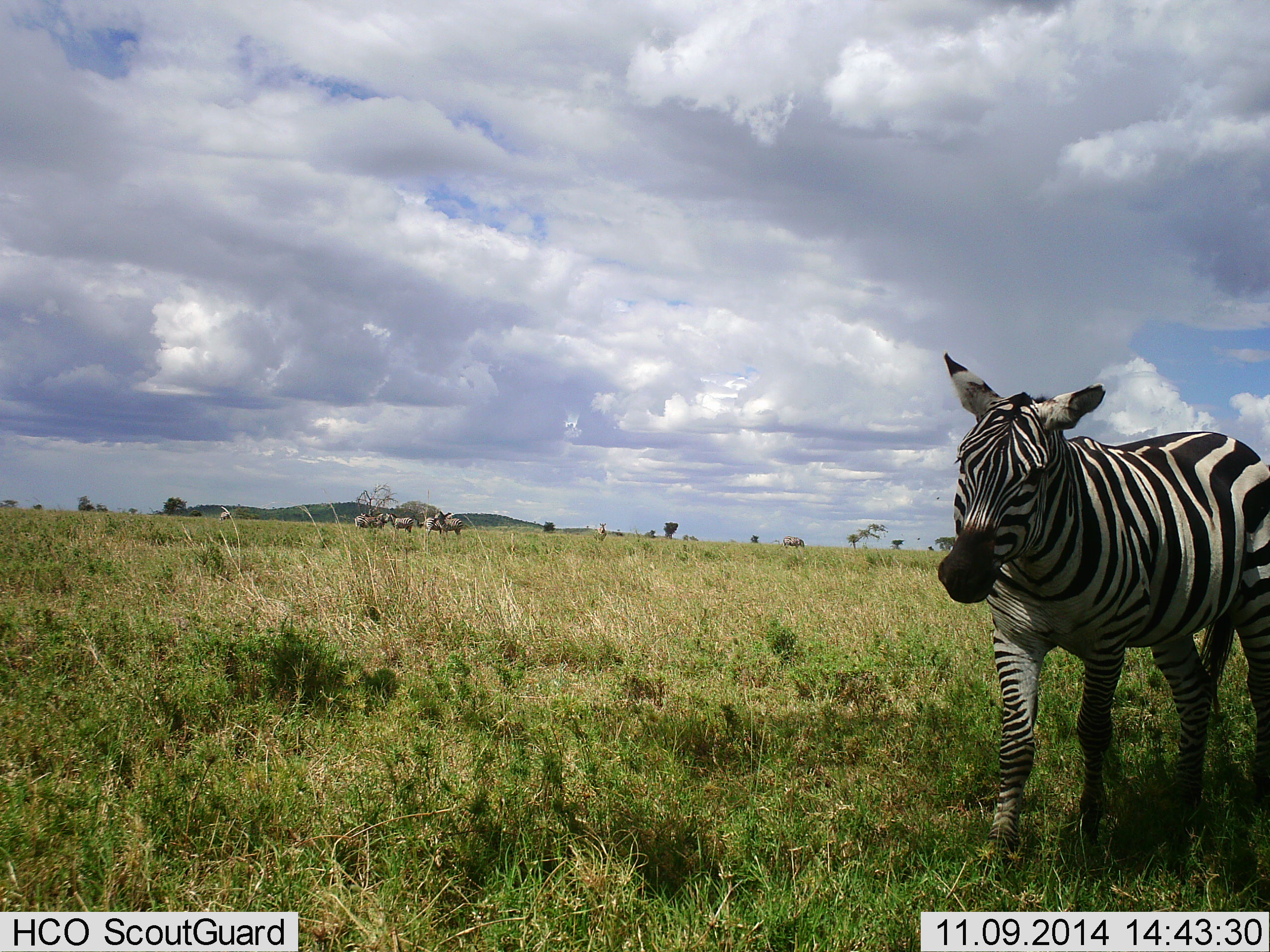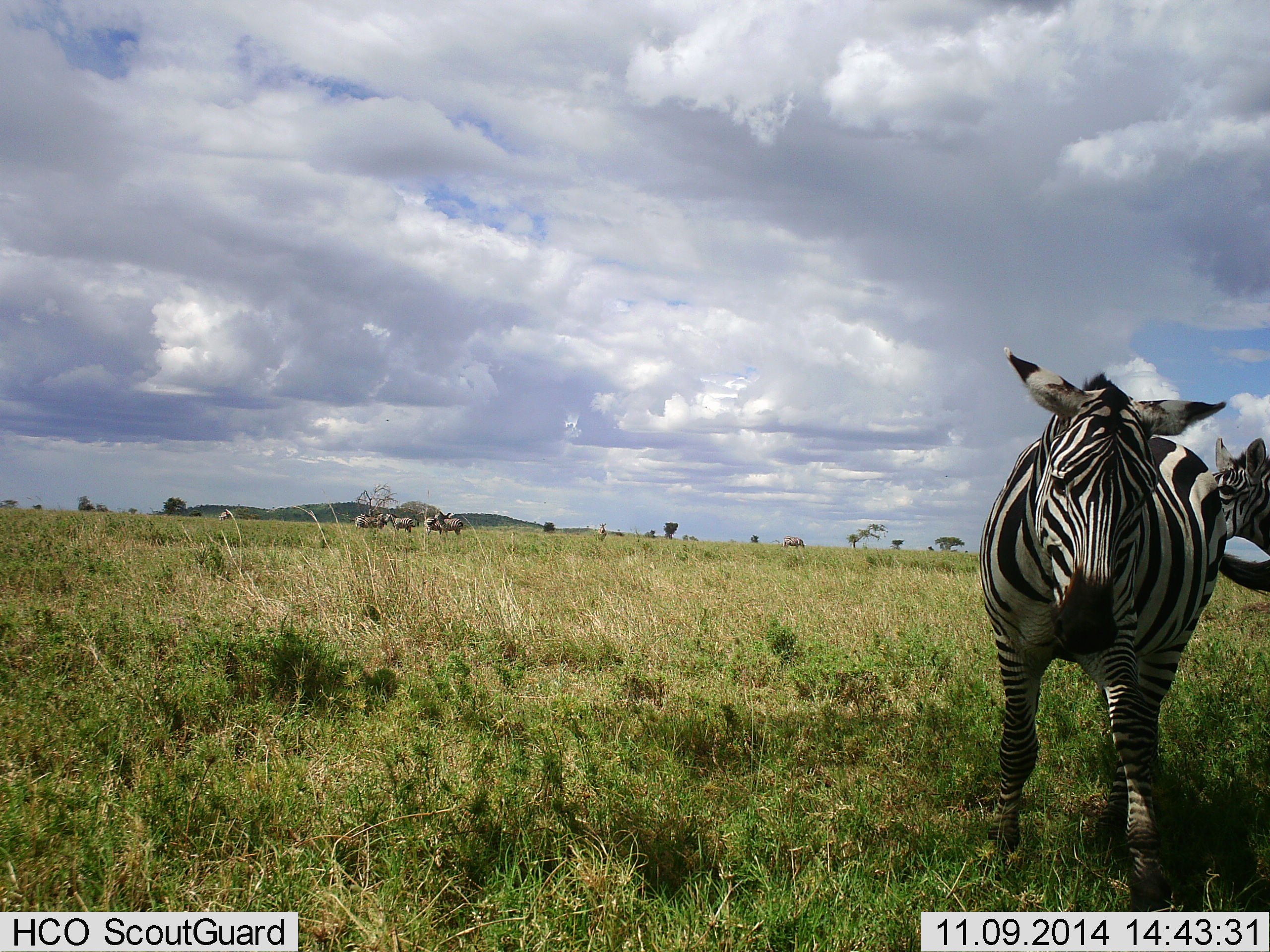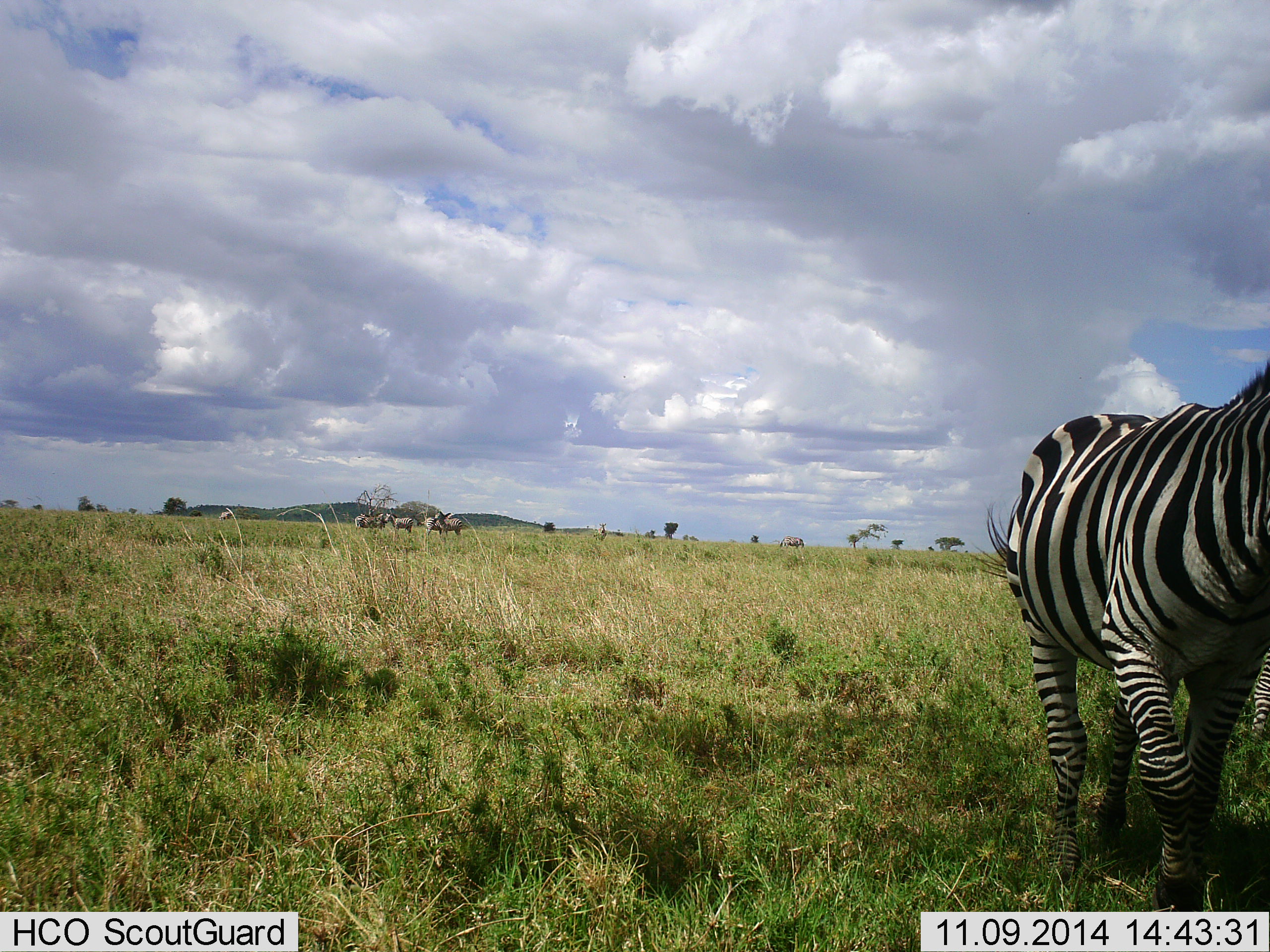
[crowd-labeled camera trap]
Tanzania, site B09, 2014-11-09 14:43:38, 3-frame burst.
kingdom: Animalia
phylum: Chordata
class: Mammalia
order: Perissodactyla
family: Equidae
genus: Equus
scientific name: Equus quagga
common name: plains zebra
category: zebra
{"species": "zebra (plains zebra) (Equus quagga)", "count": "2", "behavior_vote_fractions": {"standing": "62%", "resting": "0%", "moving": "46%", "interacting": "15%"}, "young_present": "0%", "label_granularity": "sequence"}